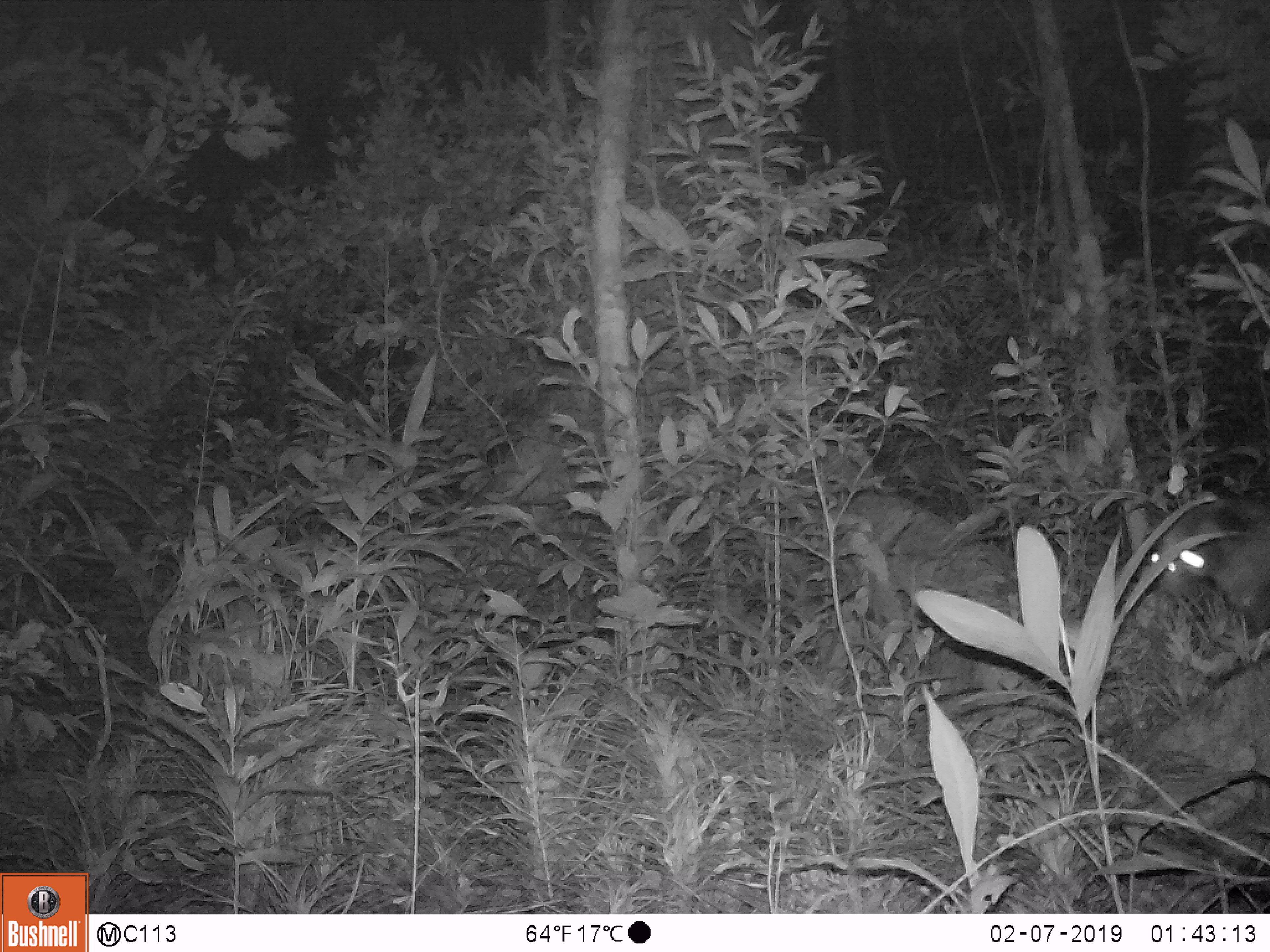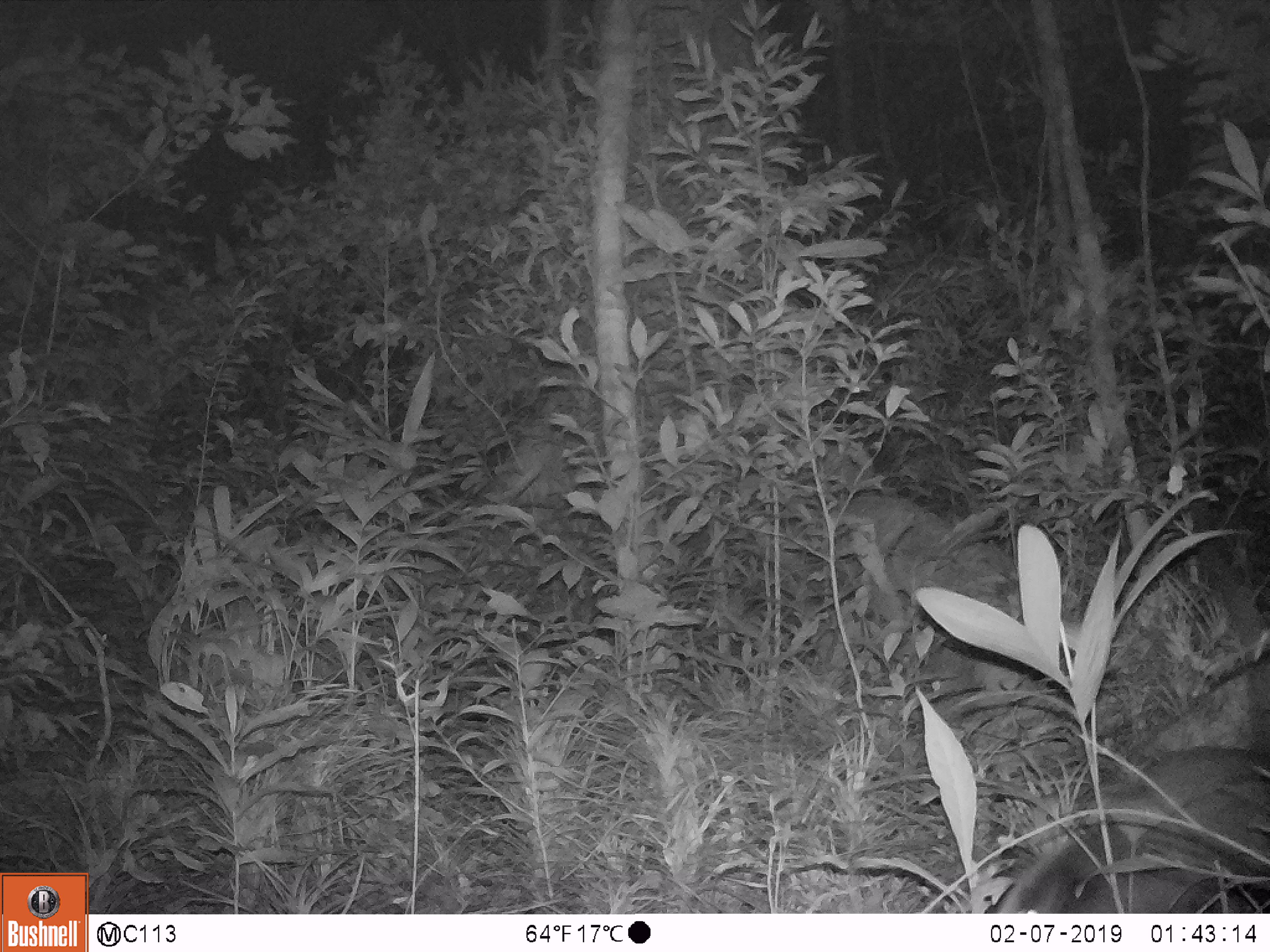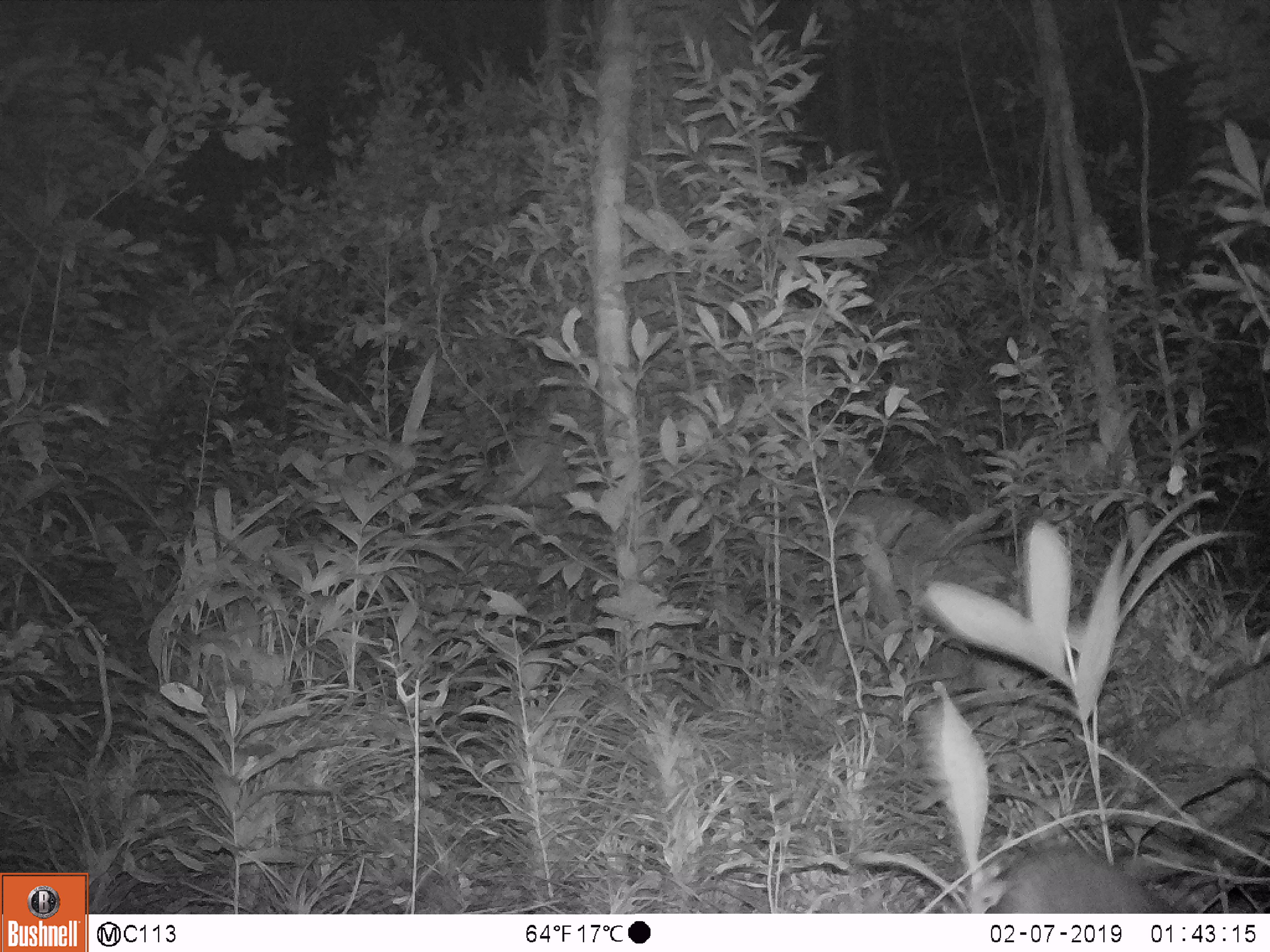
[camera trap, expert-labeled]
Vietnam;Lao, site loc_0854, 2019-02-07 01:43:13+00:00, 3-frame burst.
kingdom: Animalia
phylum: Chordata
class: Mammalia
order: Carnivora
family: Viverridae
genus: Paguma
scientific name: Paguma larvata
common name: masked palm civet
Masked palm civet (Paguma larvata). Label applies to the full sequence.